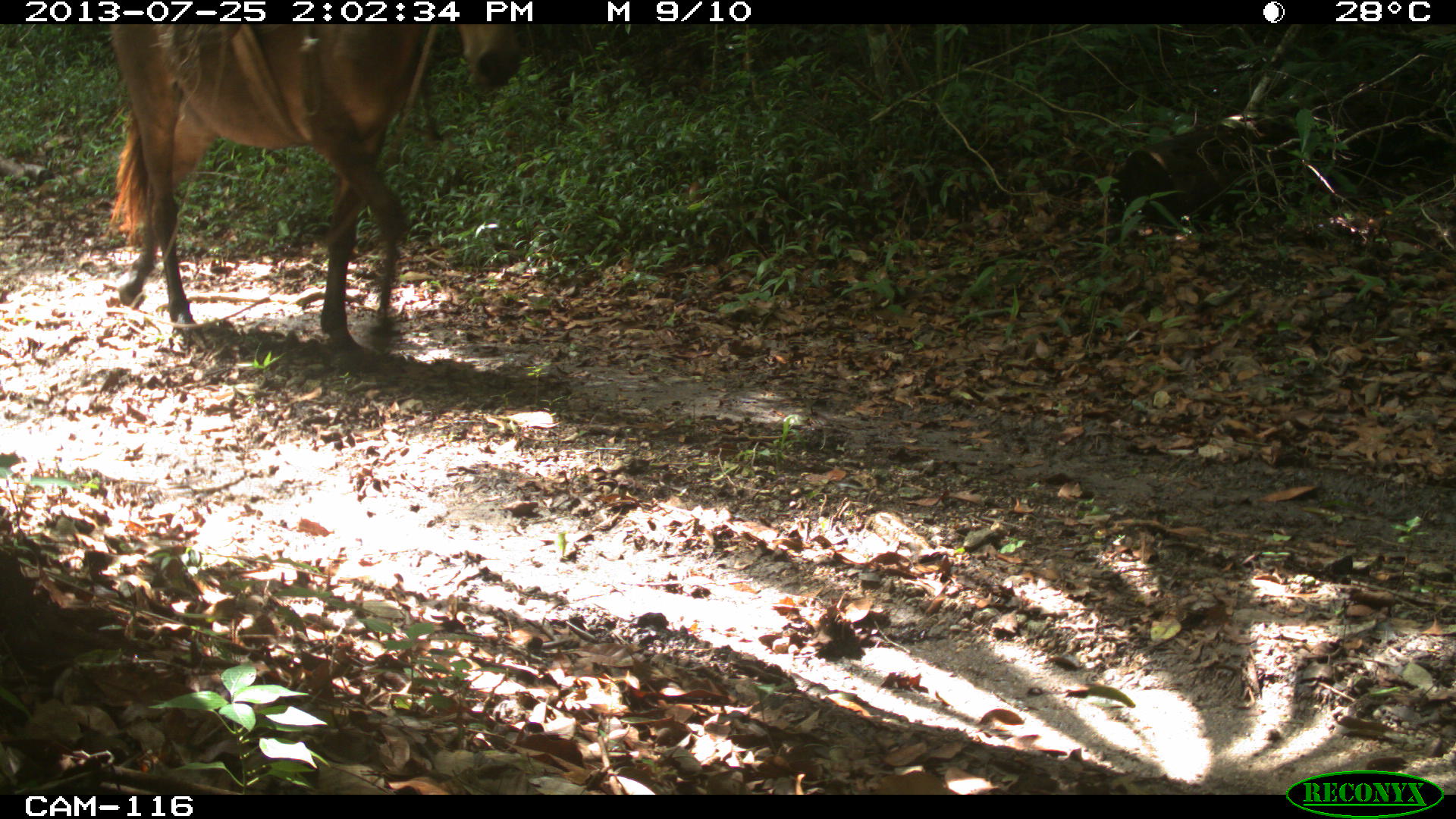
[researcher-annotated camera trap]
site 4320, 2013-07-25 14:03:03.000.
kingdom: Animalia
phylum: Chordata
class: Mammalia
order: Perissodactyla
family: Equidae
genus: Equus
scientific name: Equus ferus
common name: wild horse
Equus ferus (wild horse), count 1.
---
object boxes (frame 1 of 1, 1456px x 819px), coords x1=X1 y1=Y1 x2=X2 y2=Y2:
equus ferus: x1=103 y1=22 x2=524 y2=370